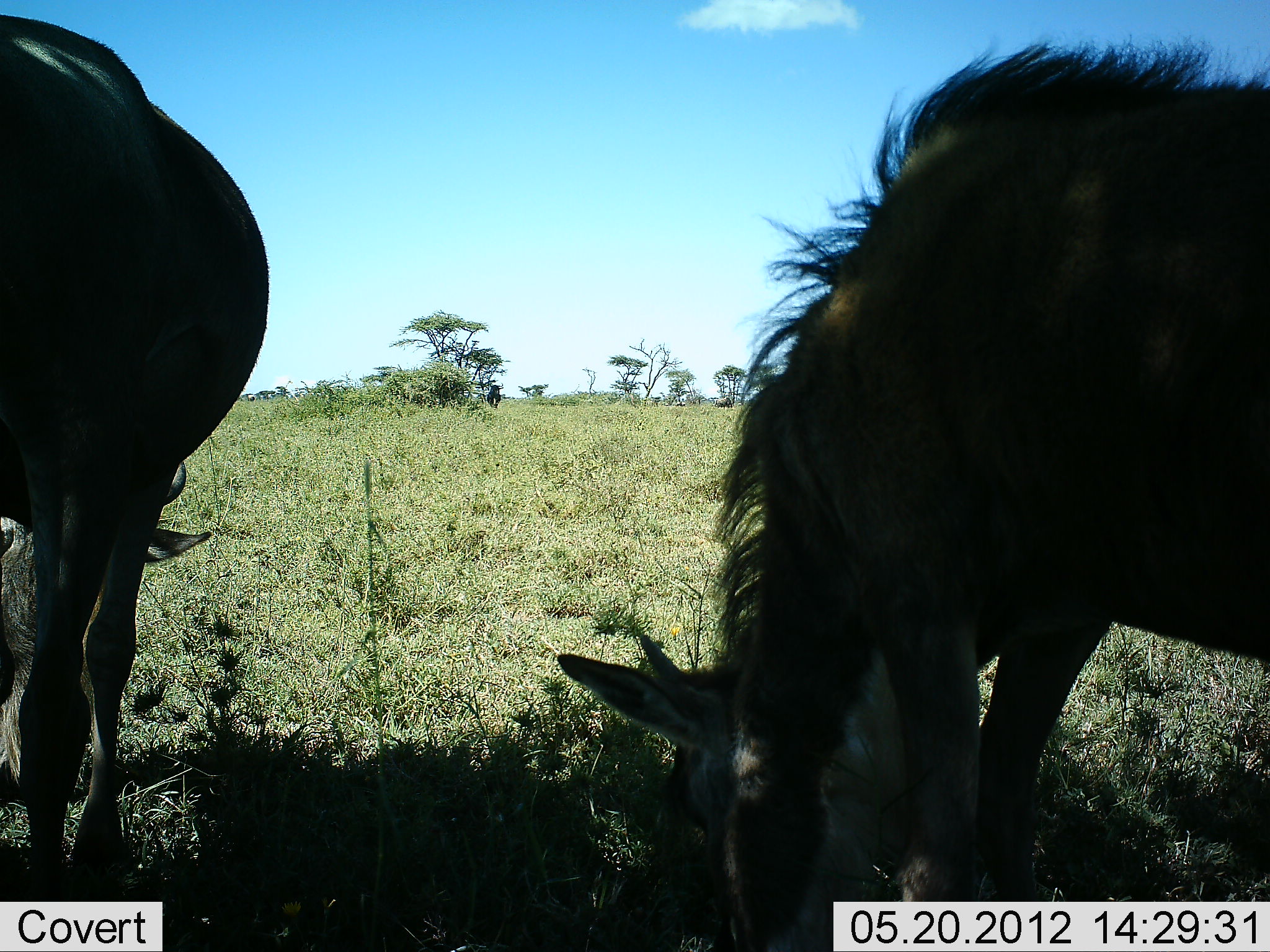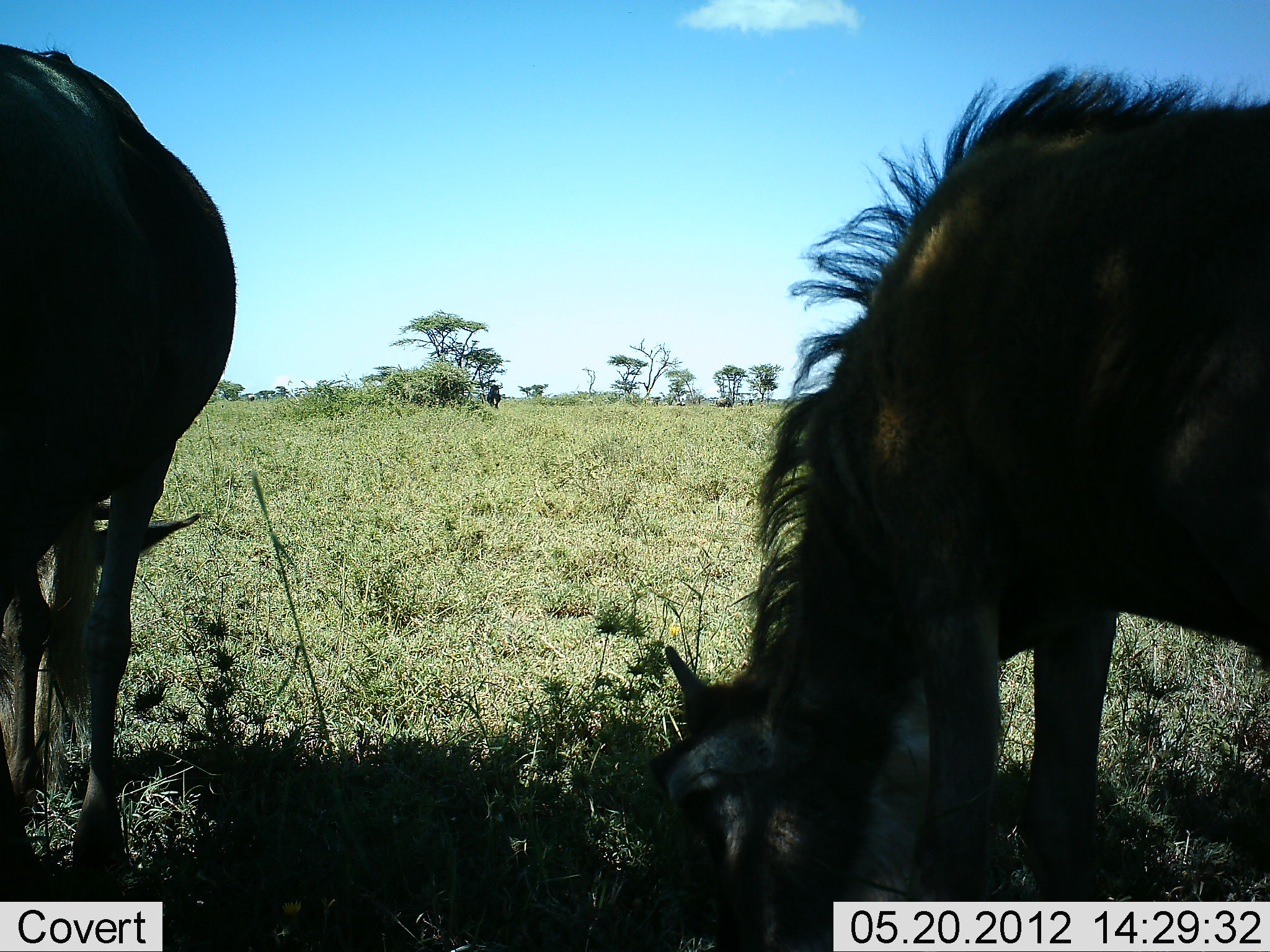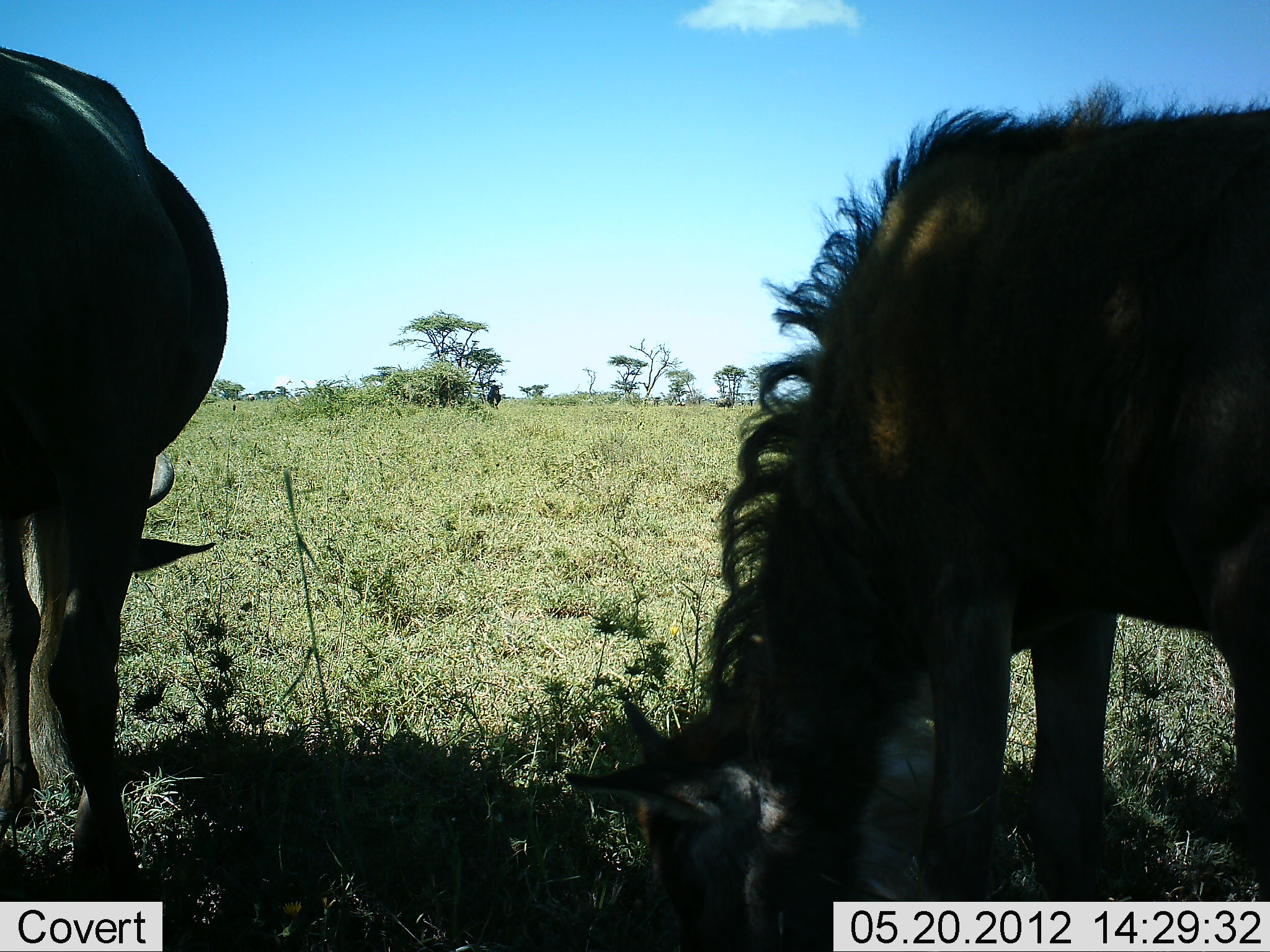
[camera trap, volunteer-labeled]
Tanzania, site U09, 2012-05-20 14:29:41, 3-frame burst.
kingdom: Animalia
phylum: Chordata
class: Mammalia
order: Artiodactyla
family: Bovidae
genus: Connochaetes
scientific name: Connochaetes taurinus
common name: blue wildebeest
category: wildebeest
Wildebeest (blue wildebeest) (Connochaetes taurinus), count 2. Behavior (volunteer vote fractions): standing 40%, resting 0%, moving 10%, interacting 0%. Young present (vote fraction): 10%. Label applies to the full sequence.